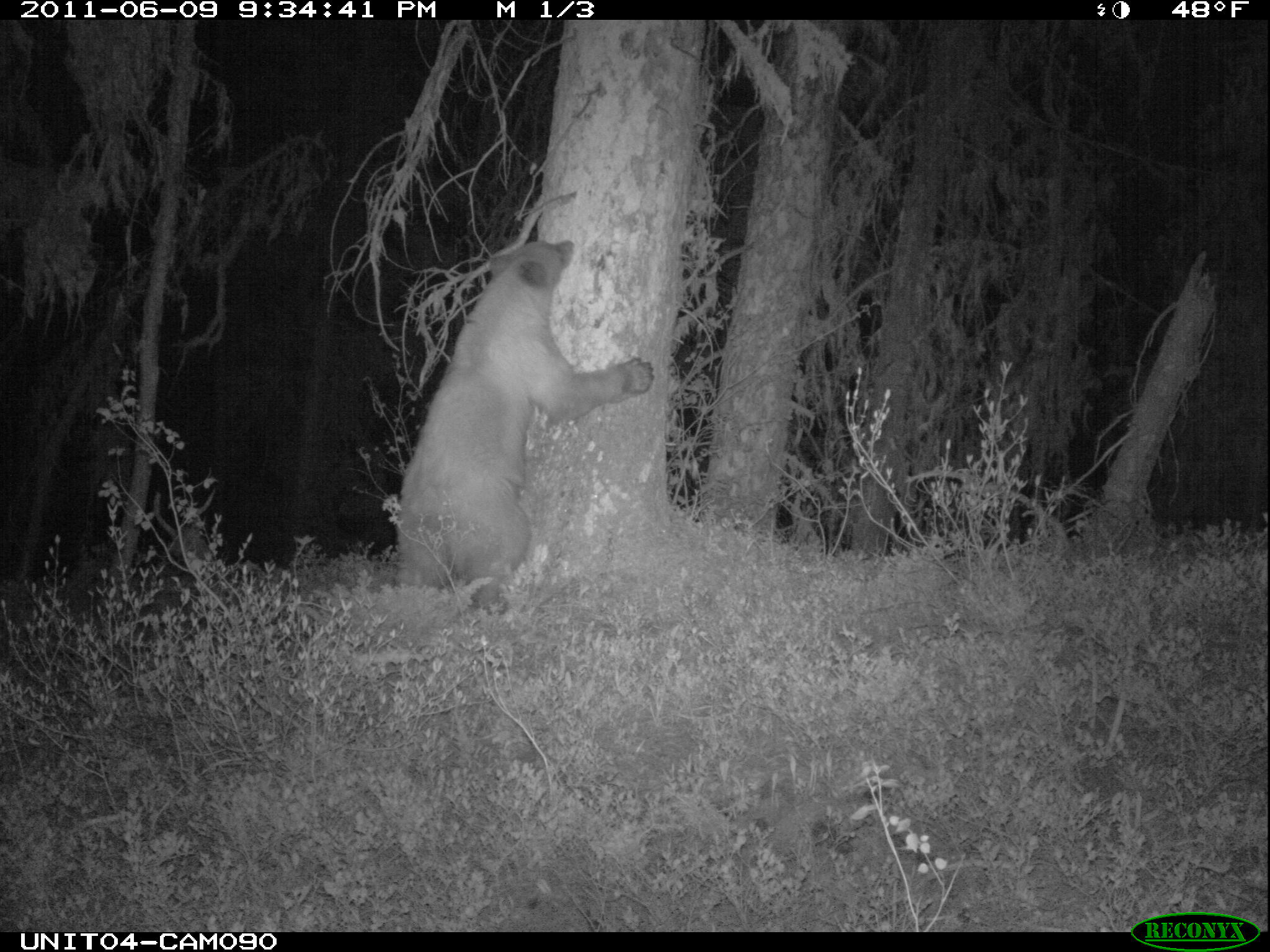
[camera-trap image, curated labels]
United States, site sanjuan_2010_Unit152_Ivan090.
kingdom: Animalia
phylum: Chordata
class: Mammalia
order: Carnivora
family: Ursidae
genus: Ursus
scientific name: Ursus americanus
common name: american black bear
Ursus americanus (american black bear).